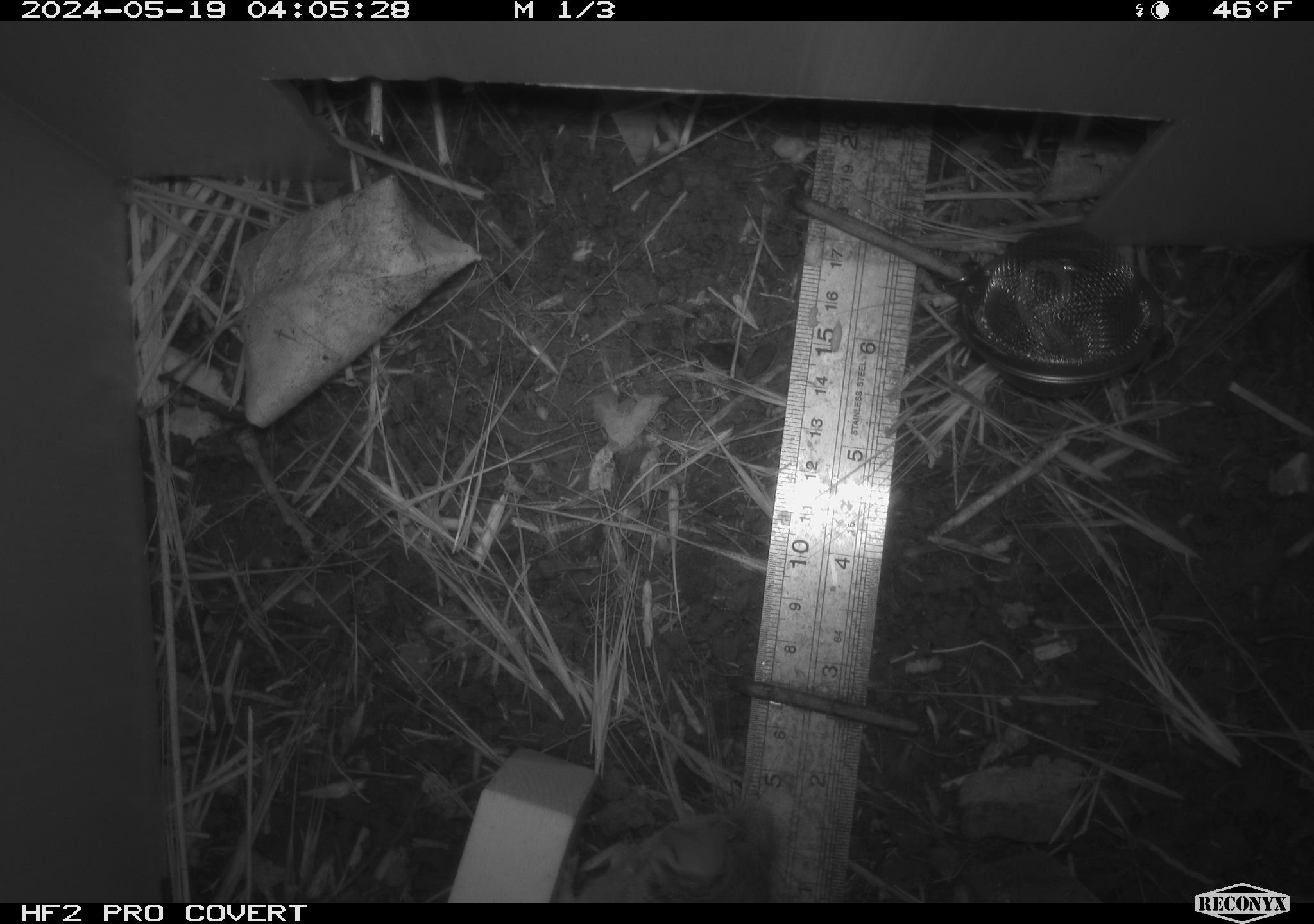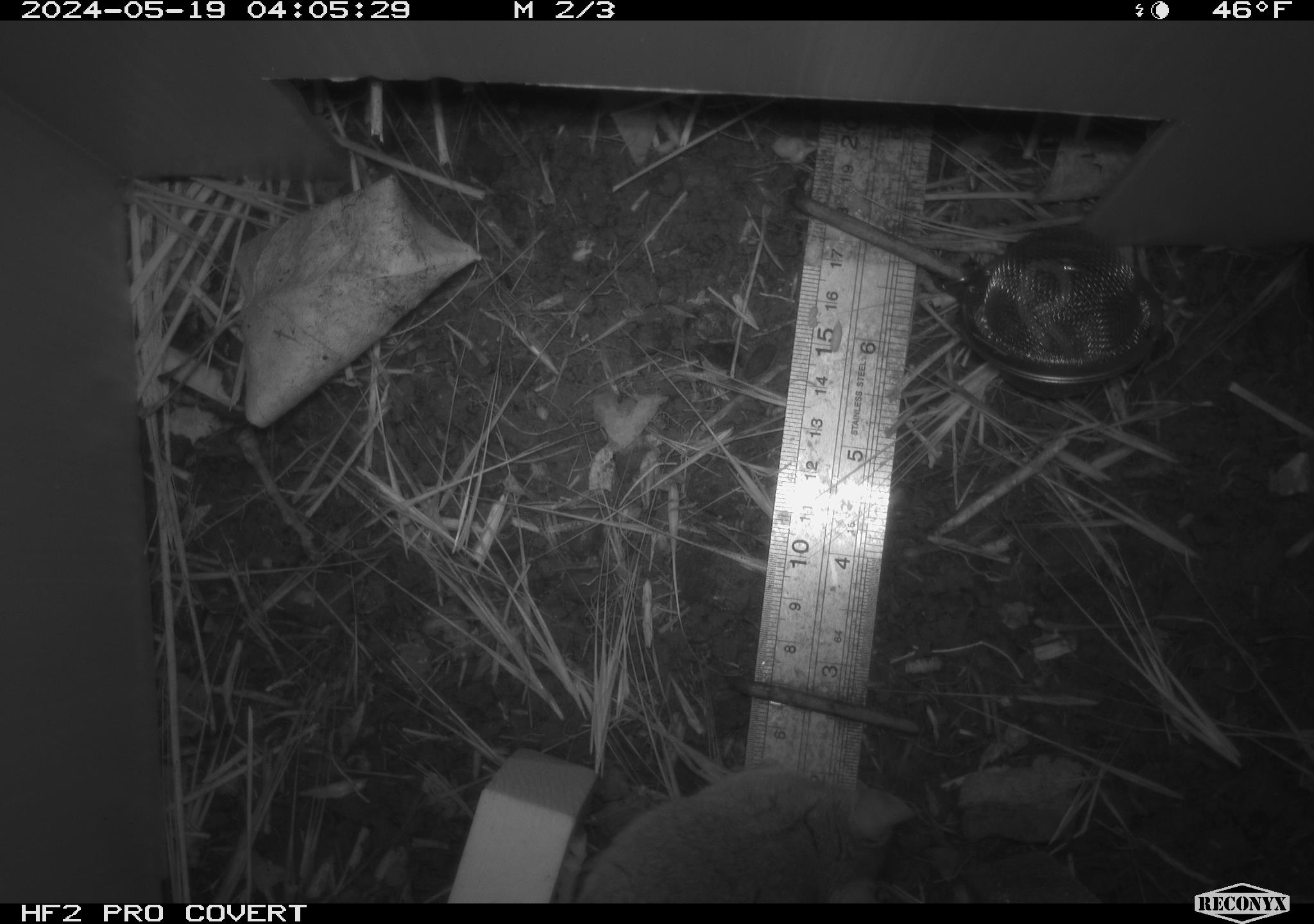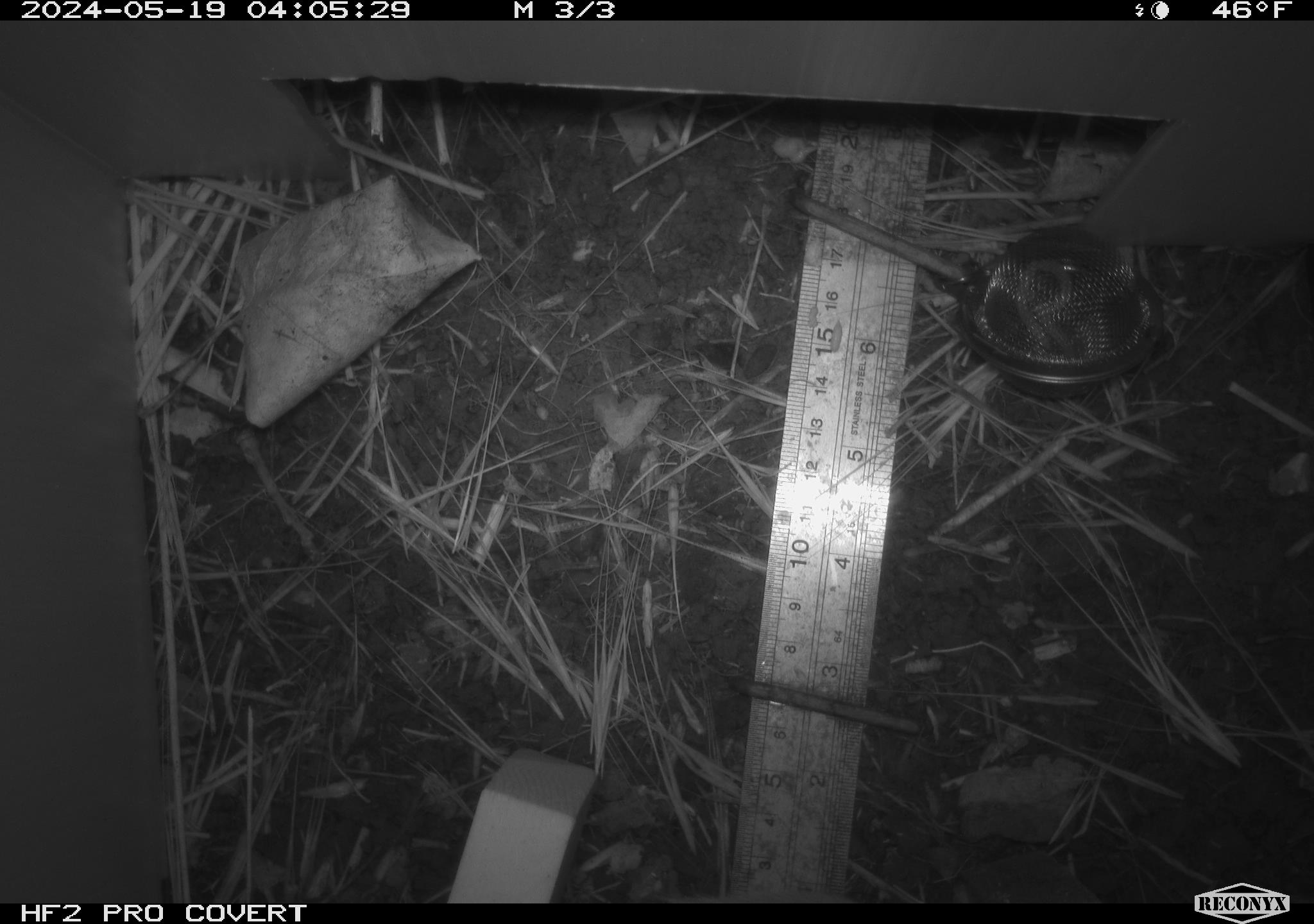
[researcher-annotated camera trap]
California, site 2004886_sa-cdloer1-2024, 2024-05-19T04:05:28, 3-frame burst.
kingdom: Animalia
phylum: Chordata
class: Mammalia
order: Rodentia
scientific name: Rodentia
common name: mouse species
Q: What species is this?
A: Mouse species (Rodentia).